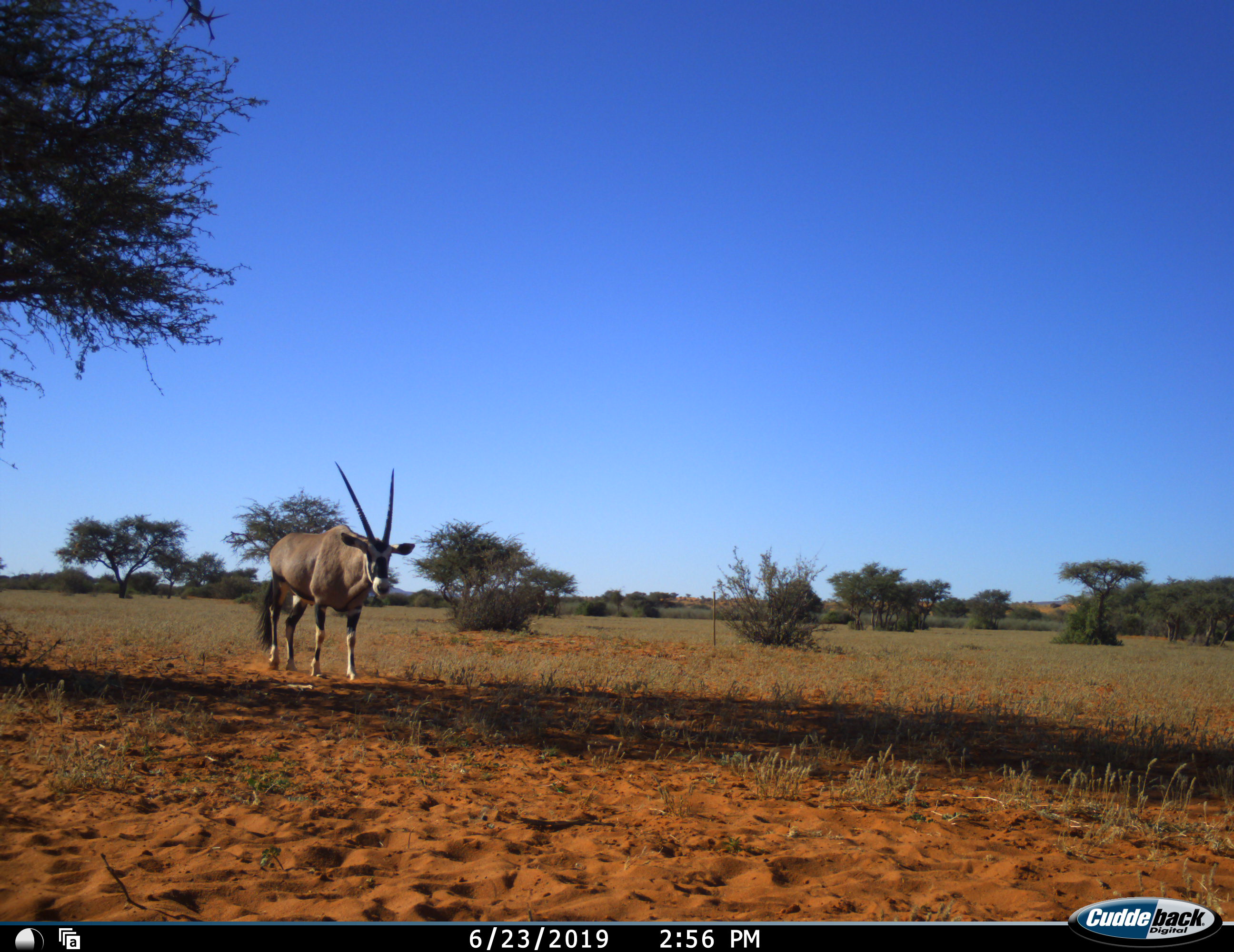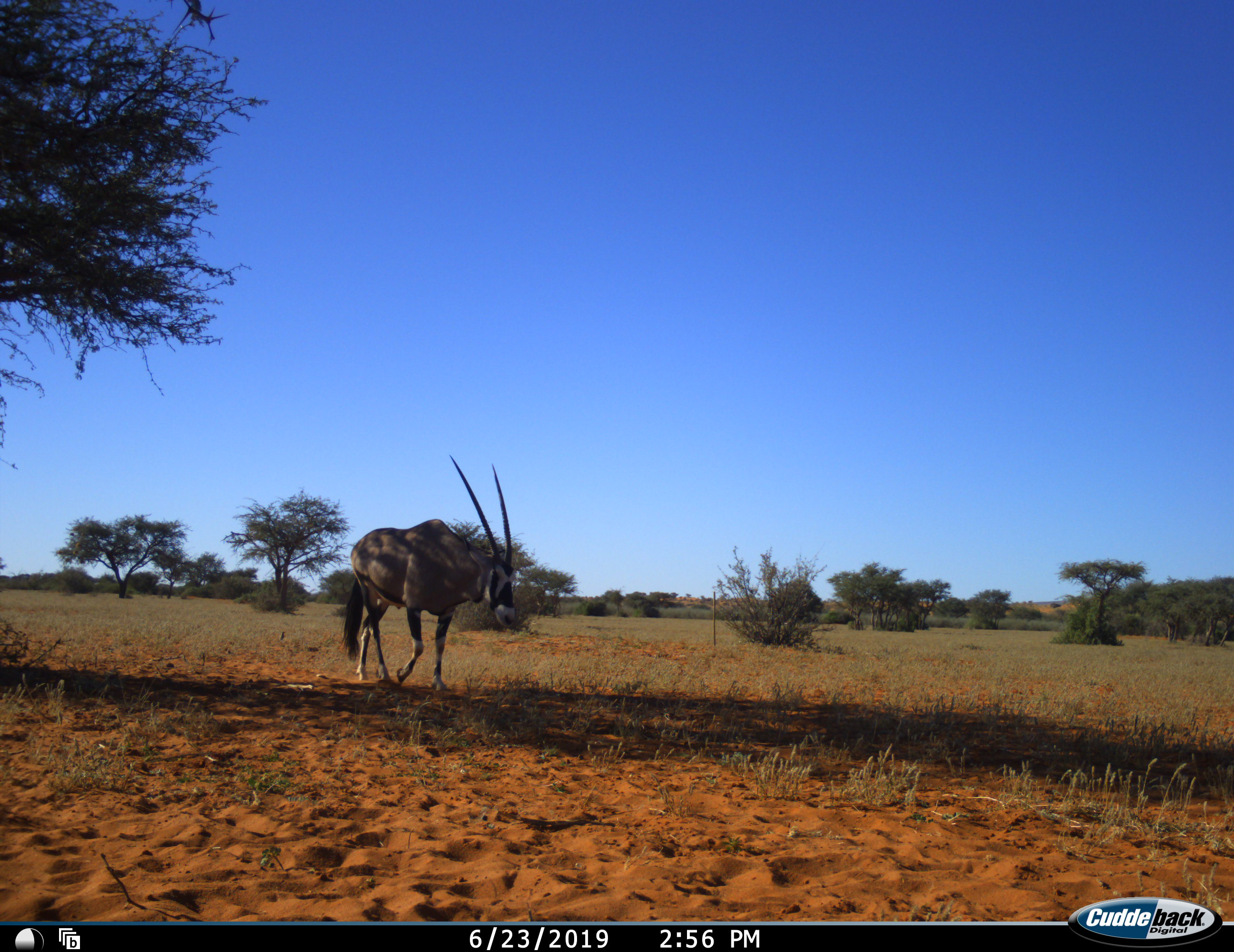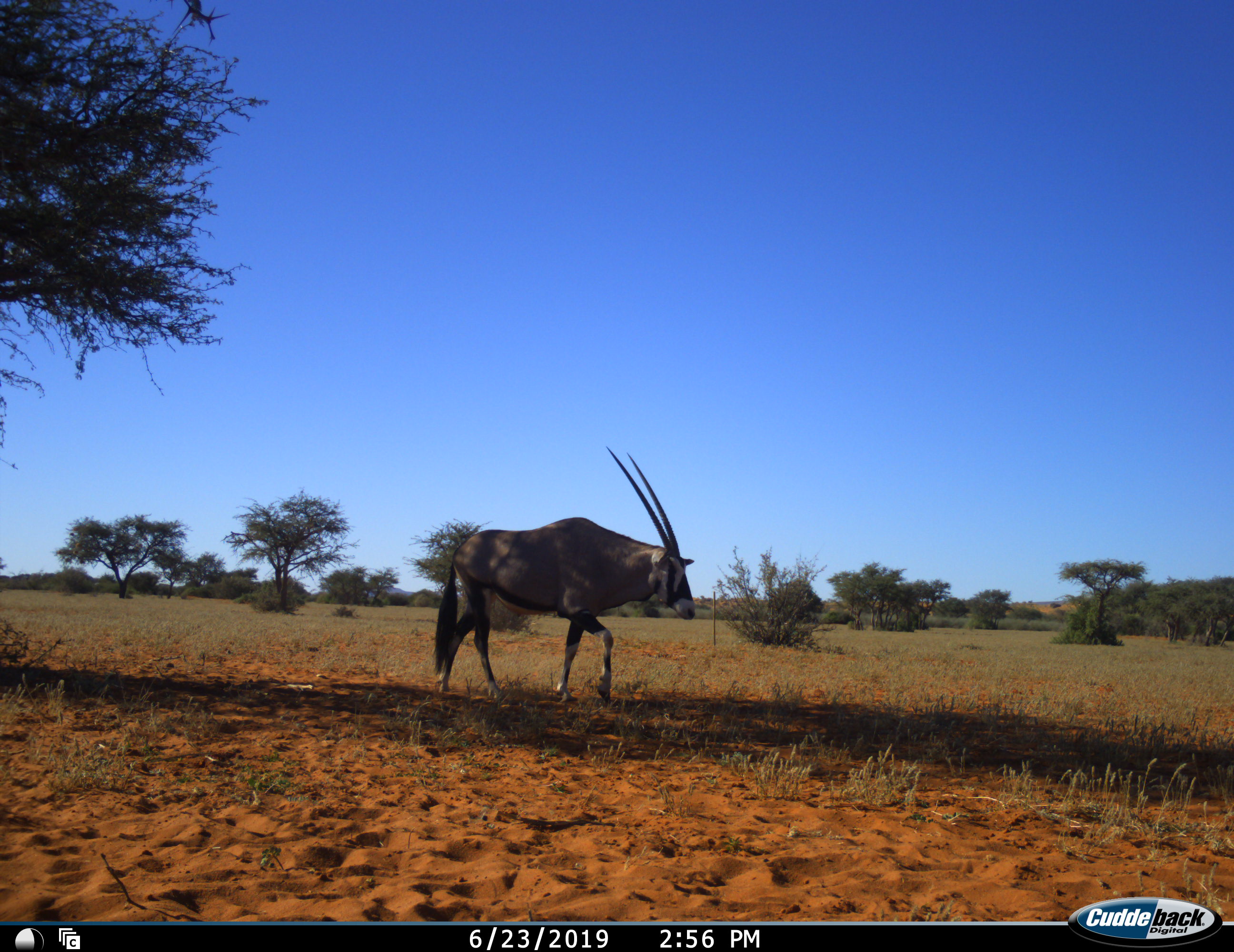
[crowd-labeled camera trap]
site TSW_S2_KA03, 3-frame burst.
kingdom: Animalia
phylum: Chordata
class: Mammalia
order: Artiodactyla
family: Bovidae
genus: Oryx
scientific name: Oryx gazella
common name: gemsbok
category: oryx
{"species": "oryx (gemsbok) (Oryx gazella)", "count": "1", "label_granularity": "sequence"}